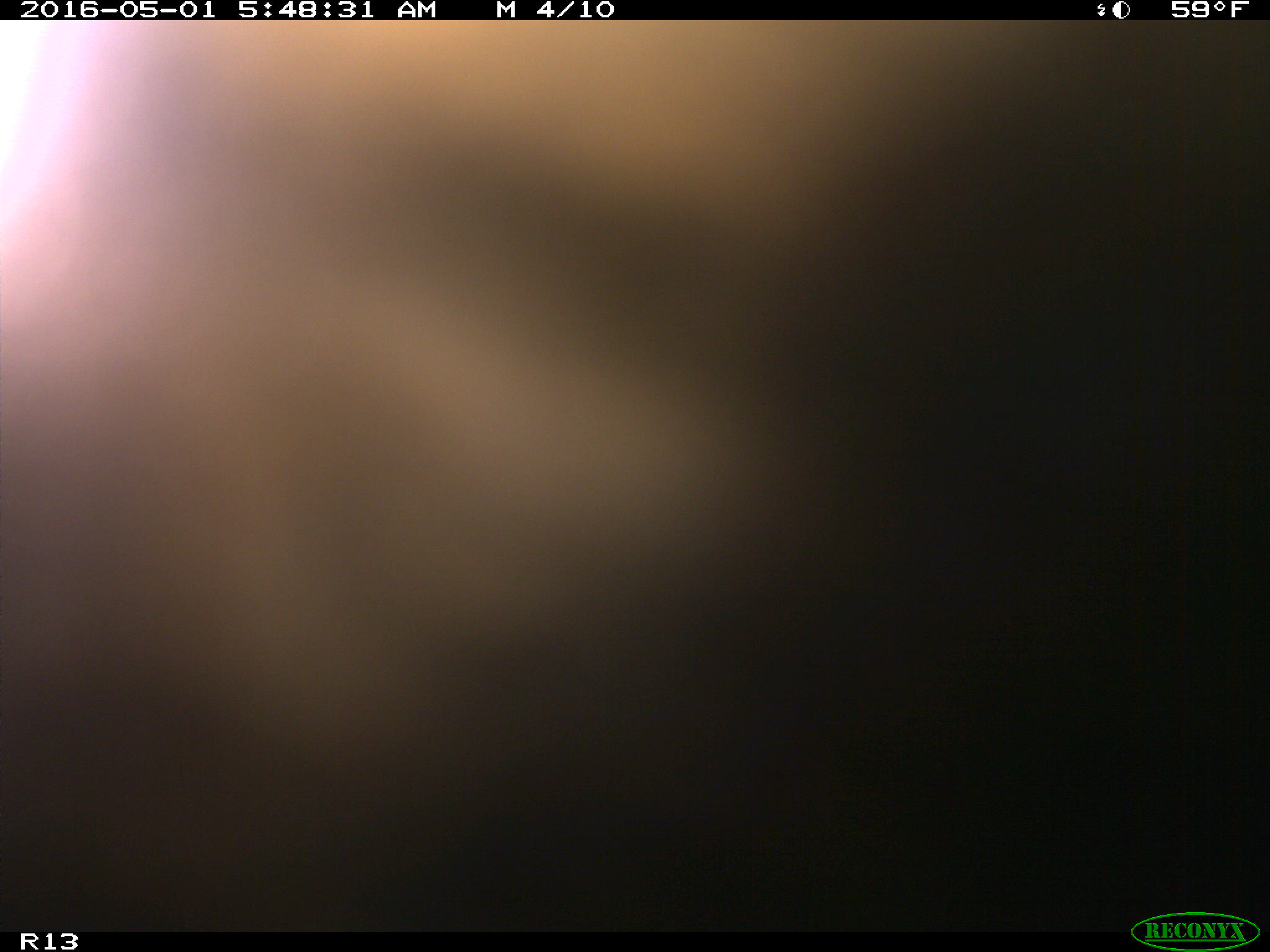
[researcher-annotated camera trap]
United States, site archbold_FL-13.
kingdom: Animalia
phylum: Chordata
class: Mammalia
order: Artiodactyla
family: Bovidae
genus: Bos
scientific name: Bos taurus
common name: domestic cow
Bos taurus (domestic cow).